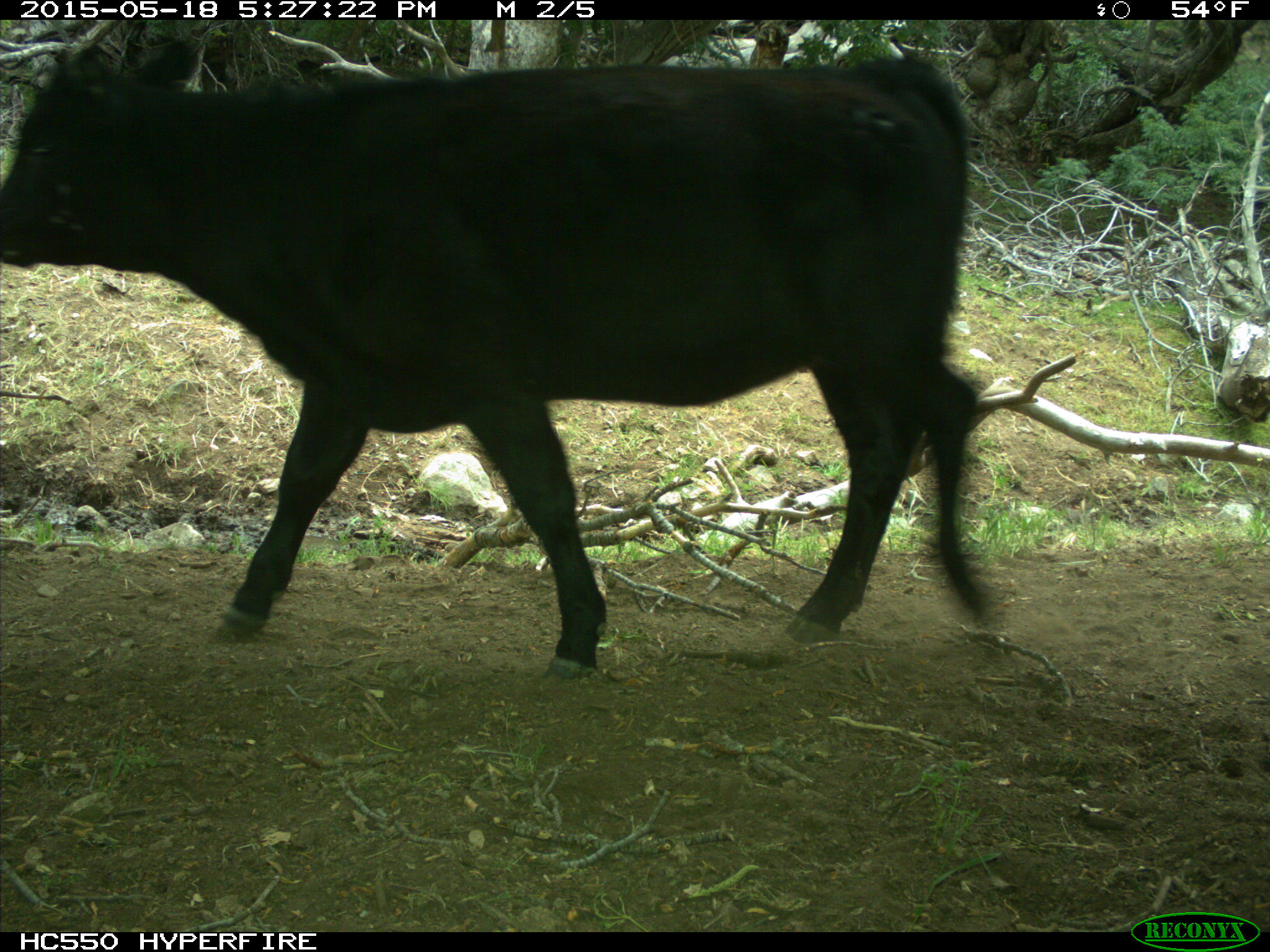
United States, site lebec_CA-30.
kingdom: Animalia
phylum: Chordata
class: Mammalia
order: Artiodactyla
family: Bovidae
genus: Bos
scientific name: Bos taurus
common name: domestic cow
Bos taurus (domestic cow).